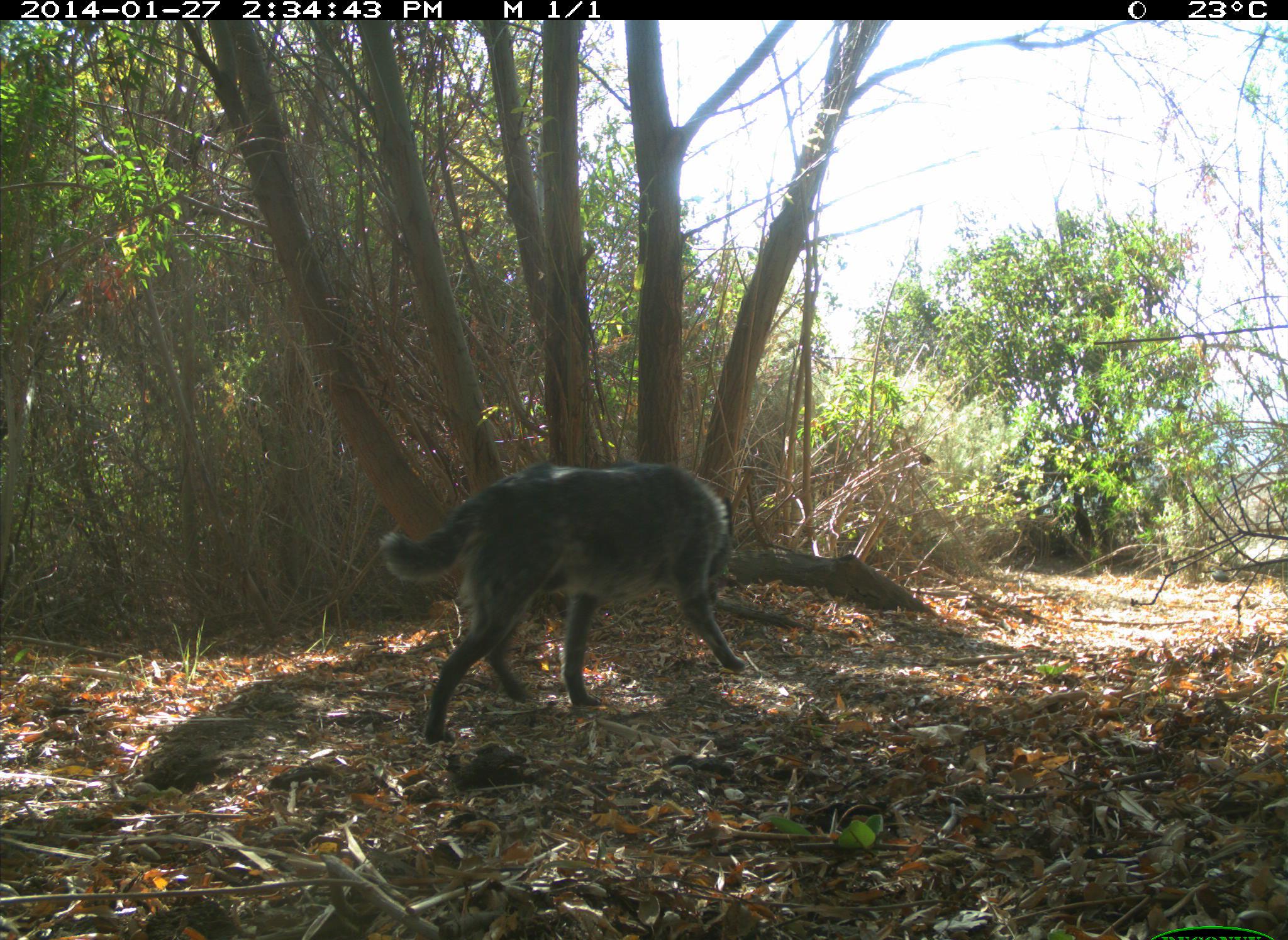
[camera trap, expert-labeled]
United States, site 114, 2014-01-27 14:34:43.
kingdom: Animalia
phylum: Chordata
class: Mammalia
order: Carnivora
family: Canidae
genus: Canis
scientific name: Canis familiaris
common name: domestic dog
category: dog